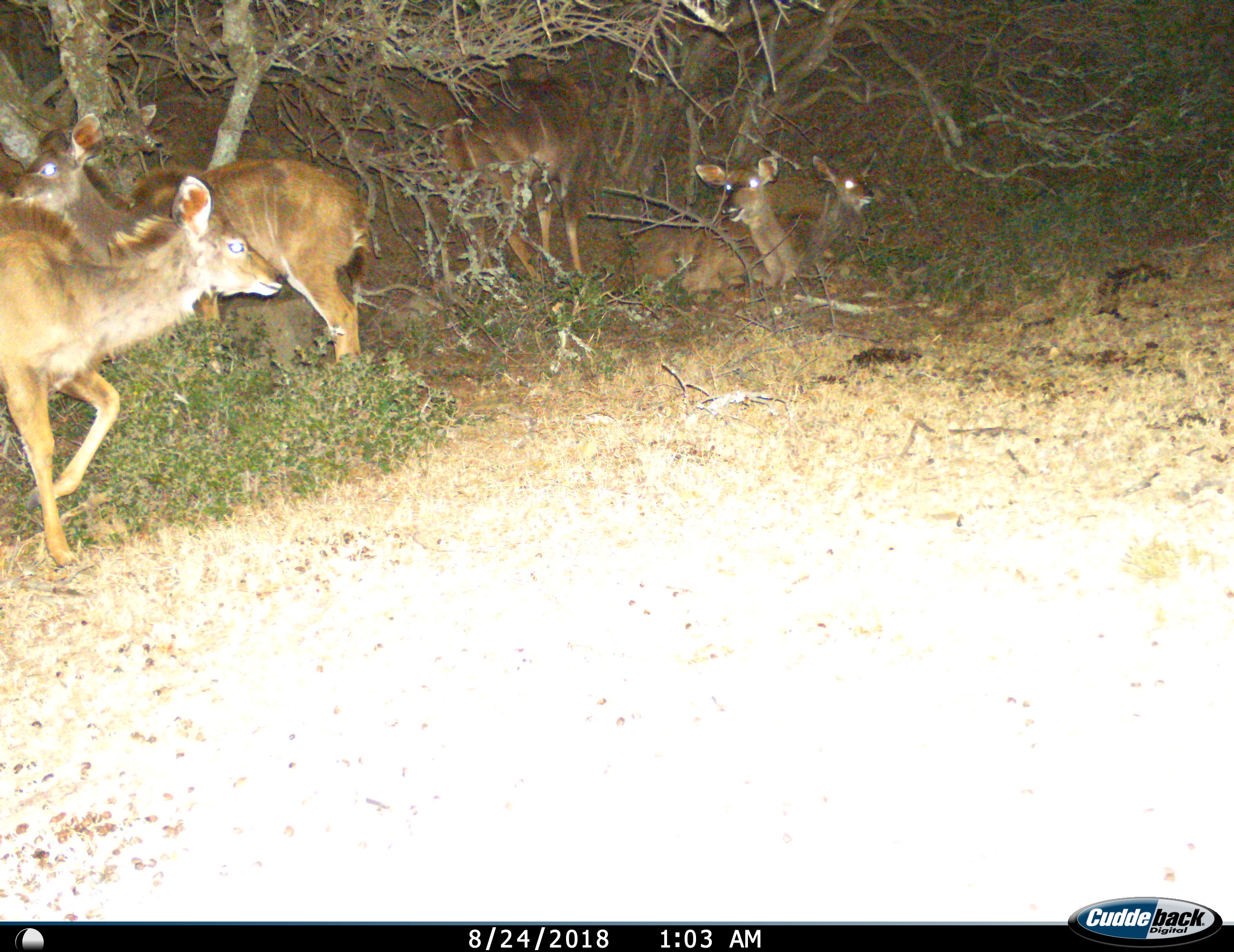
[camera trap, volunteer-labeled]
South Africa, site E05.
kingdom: Animalia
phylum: Chordata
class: Mammalia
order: Artiodactyla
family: Bovidae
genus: Tragelaphus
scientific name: Tragelaphus strepsiceros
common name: greater kudu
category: kudu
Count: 5.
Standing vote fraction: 75%.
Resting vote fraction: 100%.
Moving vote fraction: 50%.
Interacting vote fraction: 0%.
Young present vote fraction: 38%.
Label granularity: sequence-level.